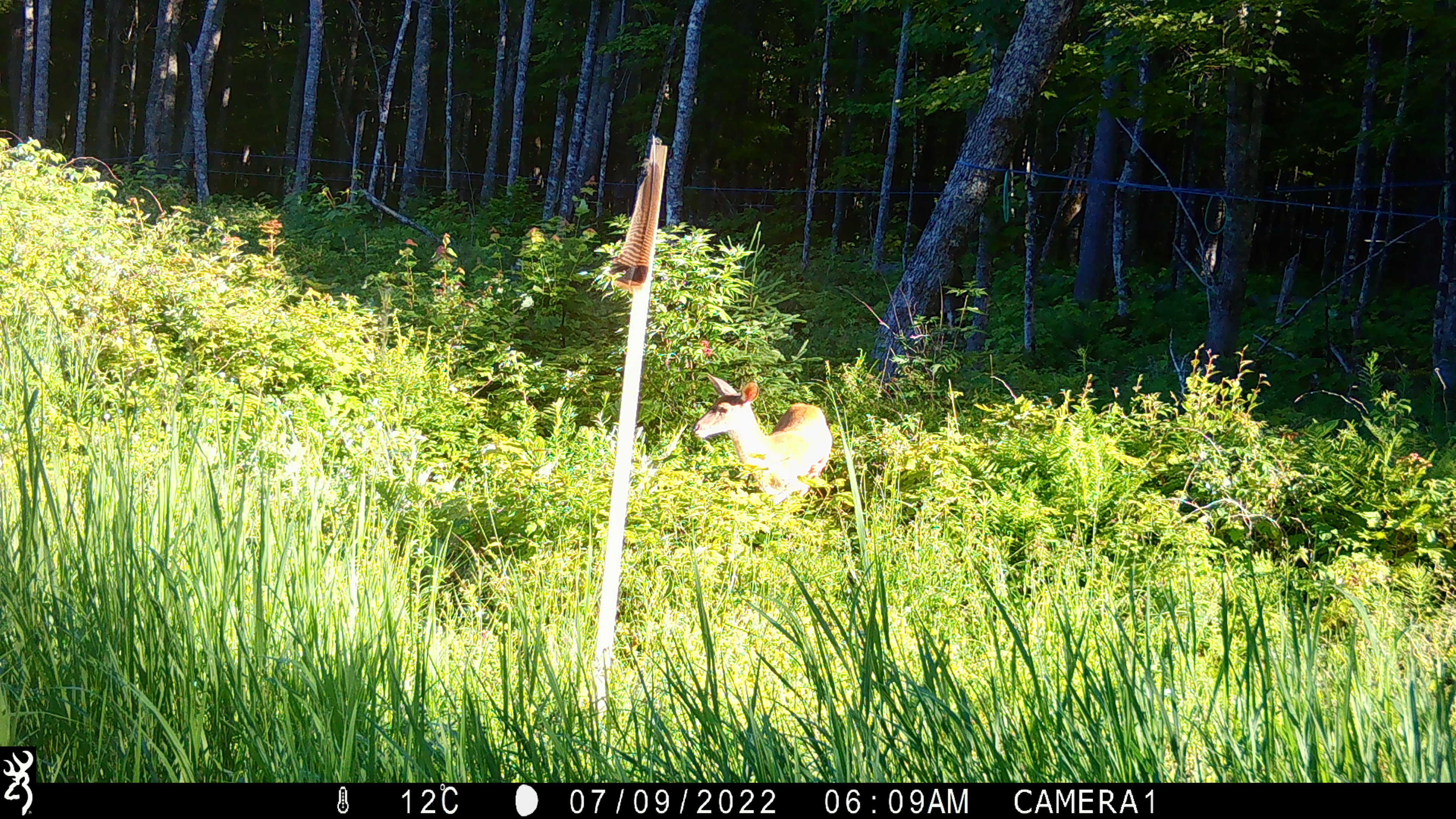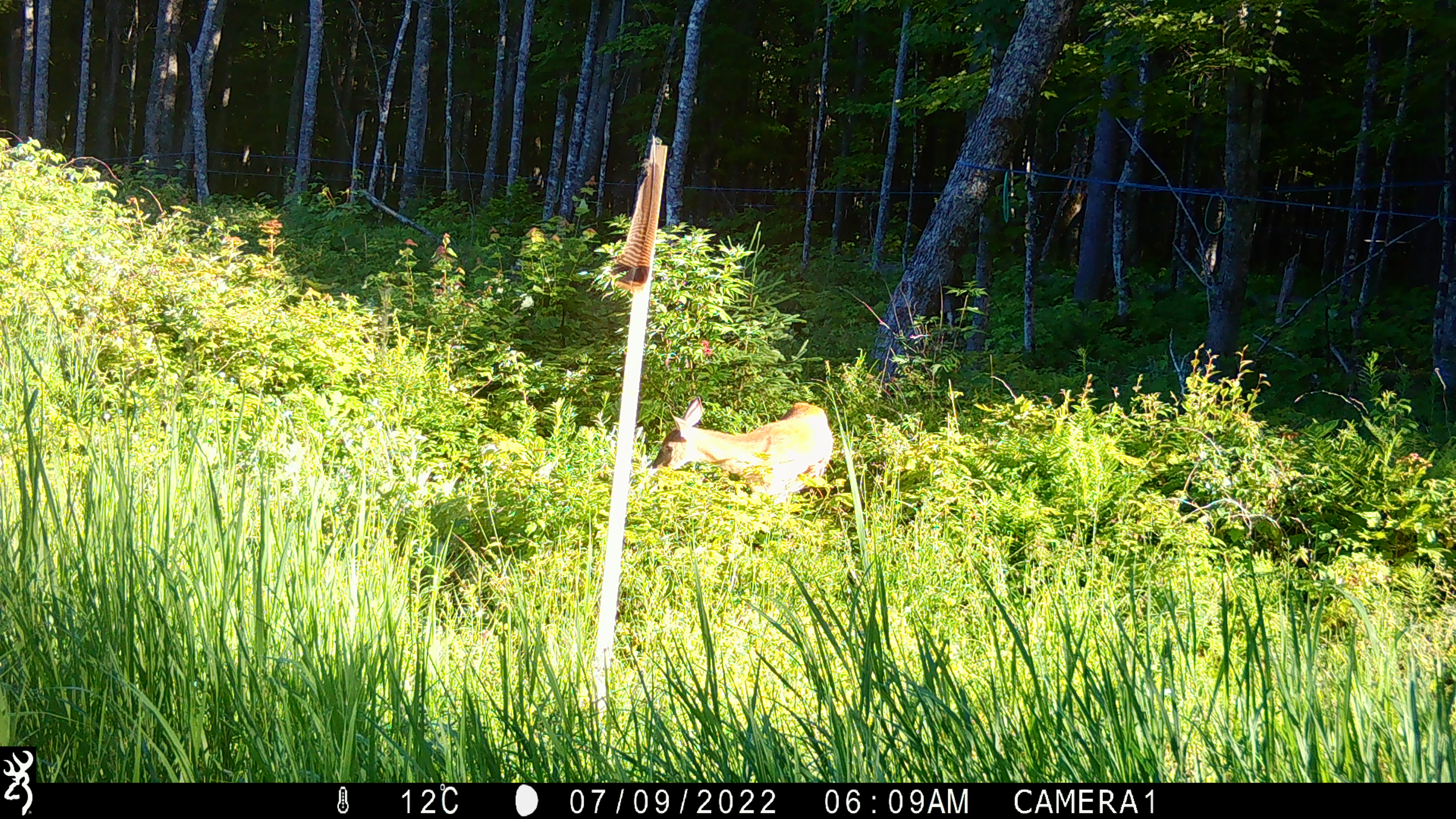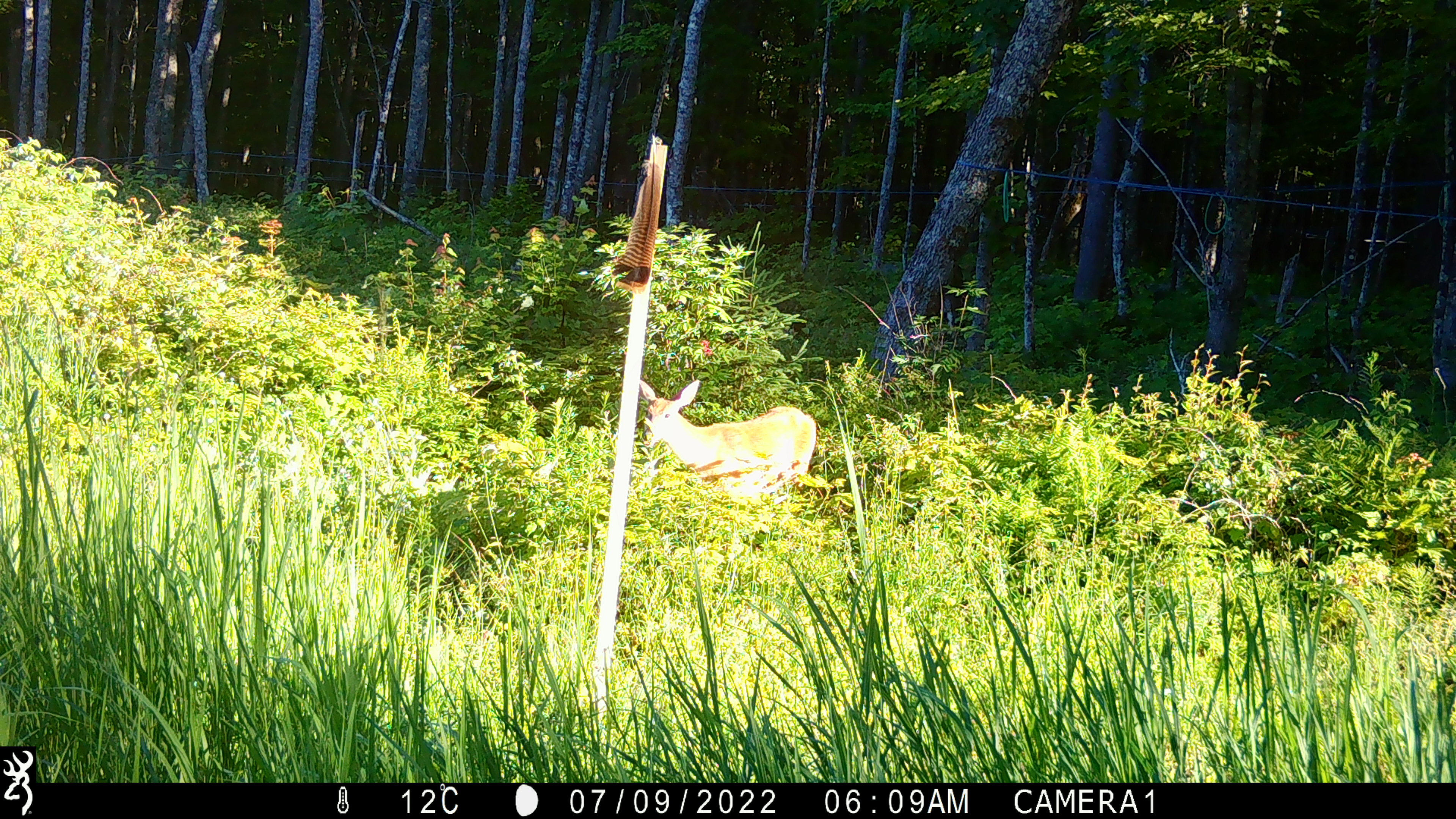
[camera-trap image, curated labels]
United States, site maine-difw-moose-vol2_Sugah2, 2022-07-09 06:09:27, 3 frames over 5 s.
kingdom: Animalia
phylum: Chordata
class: Mammalia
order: Artiodactyla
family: Cervidae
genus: Odocoileus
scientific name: Odocoileus virginianus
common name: white-tailed deer